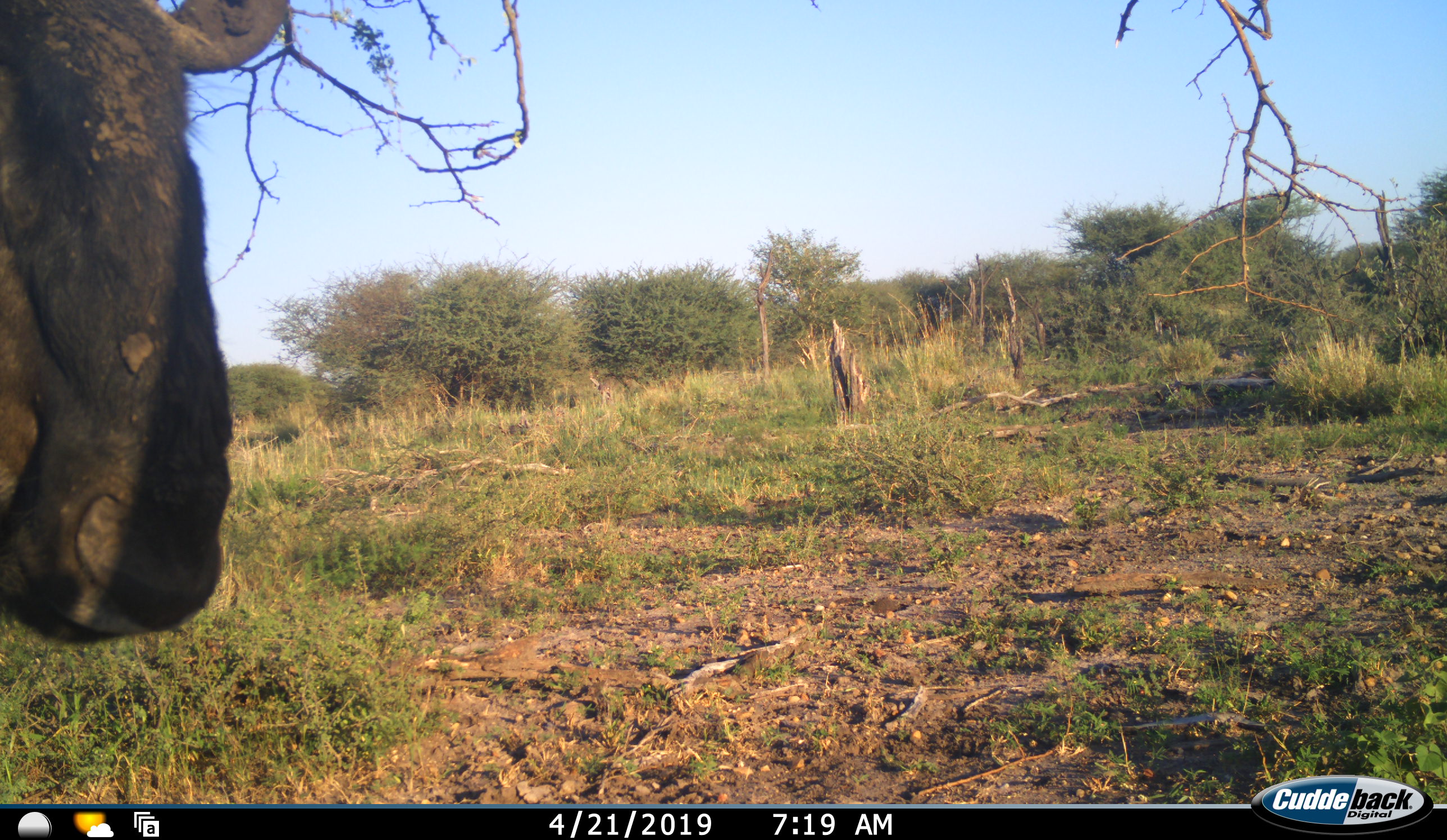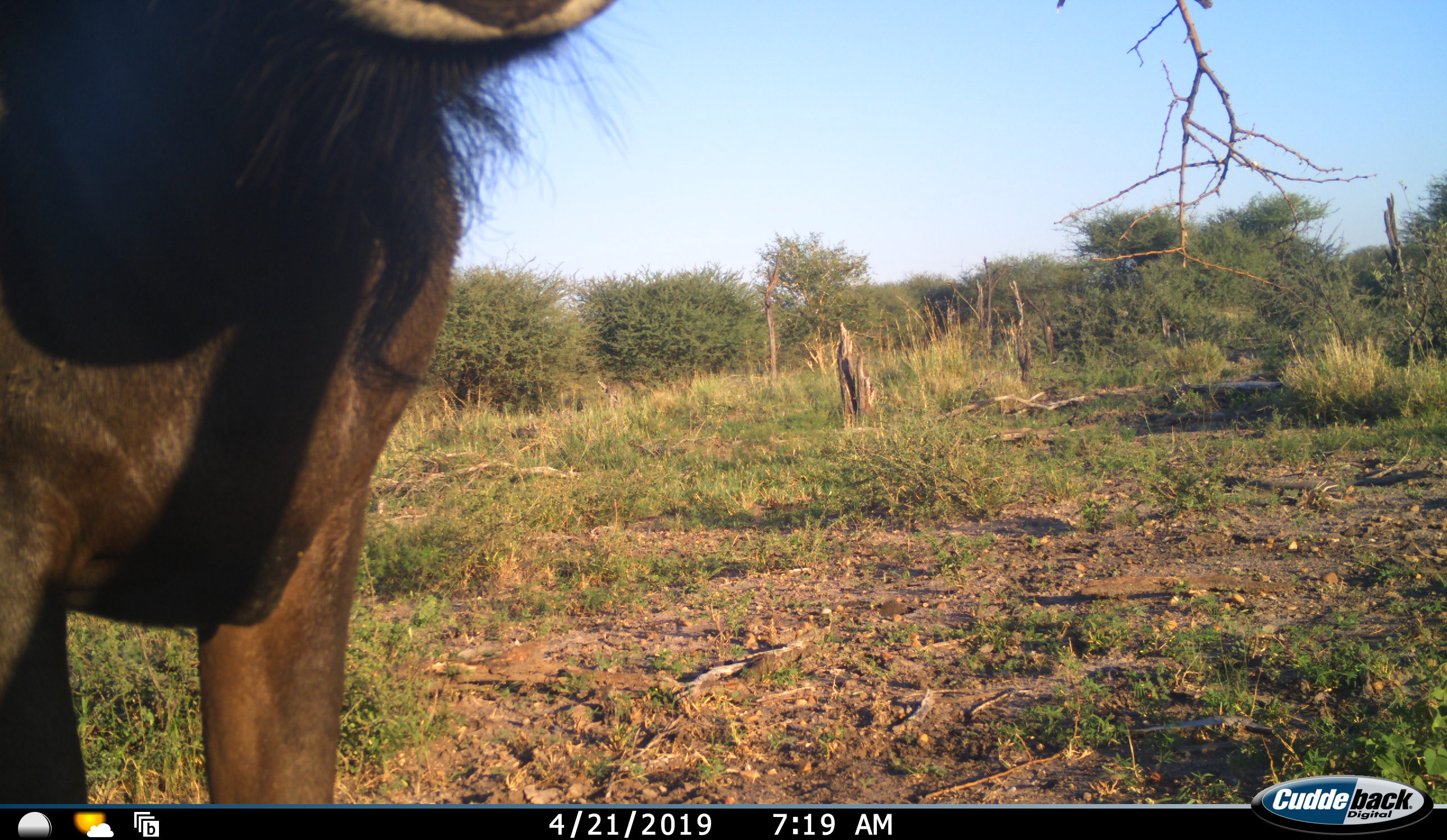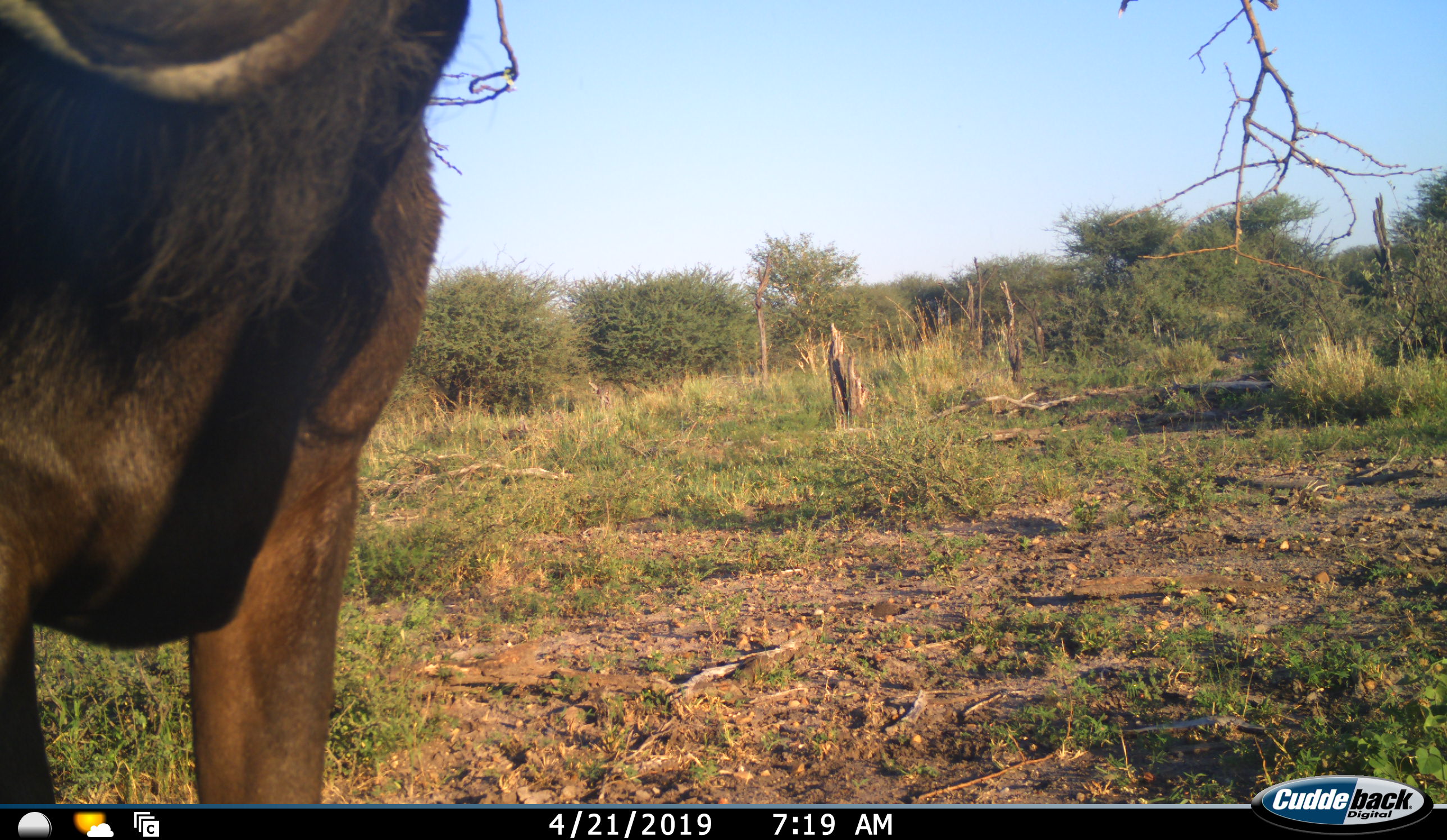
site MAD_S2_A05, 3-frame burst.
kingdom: Animalia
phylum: Chordata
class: Mammalia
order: Artiodactyla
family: Bovidae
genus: Connochaetes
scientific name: Connochaetes taurinus taurinus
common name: blue wildebeest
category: wildebeestblue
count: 1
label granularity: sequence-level